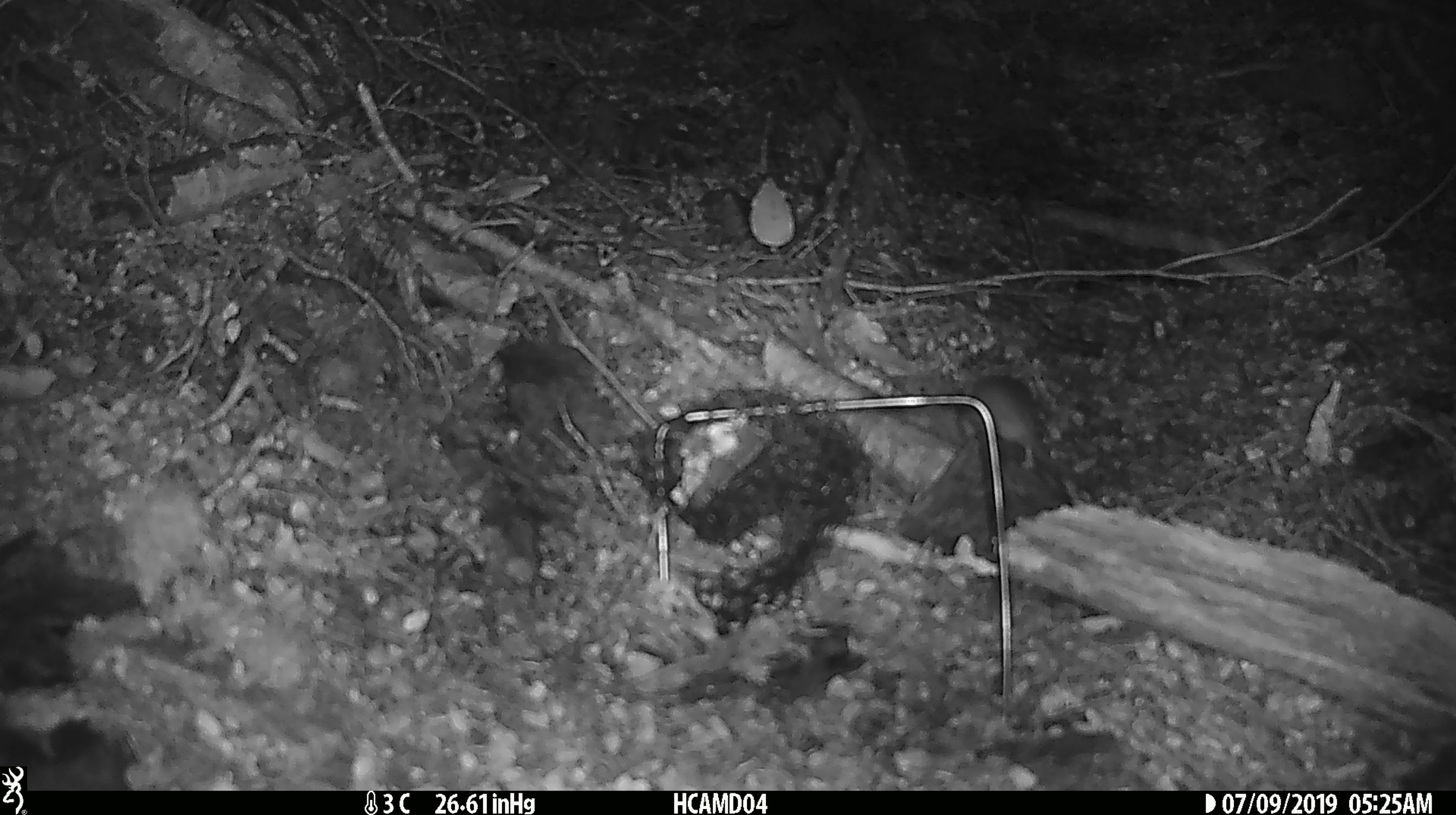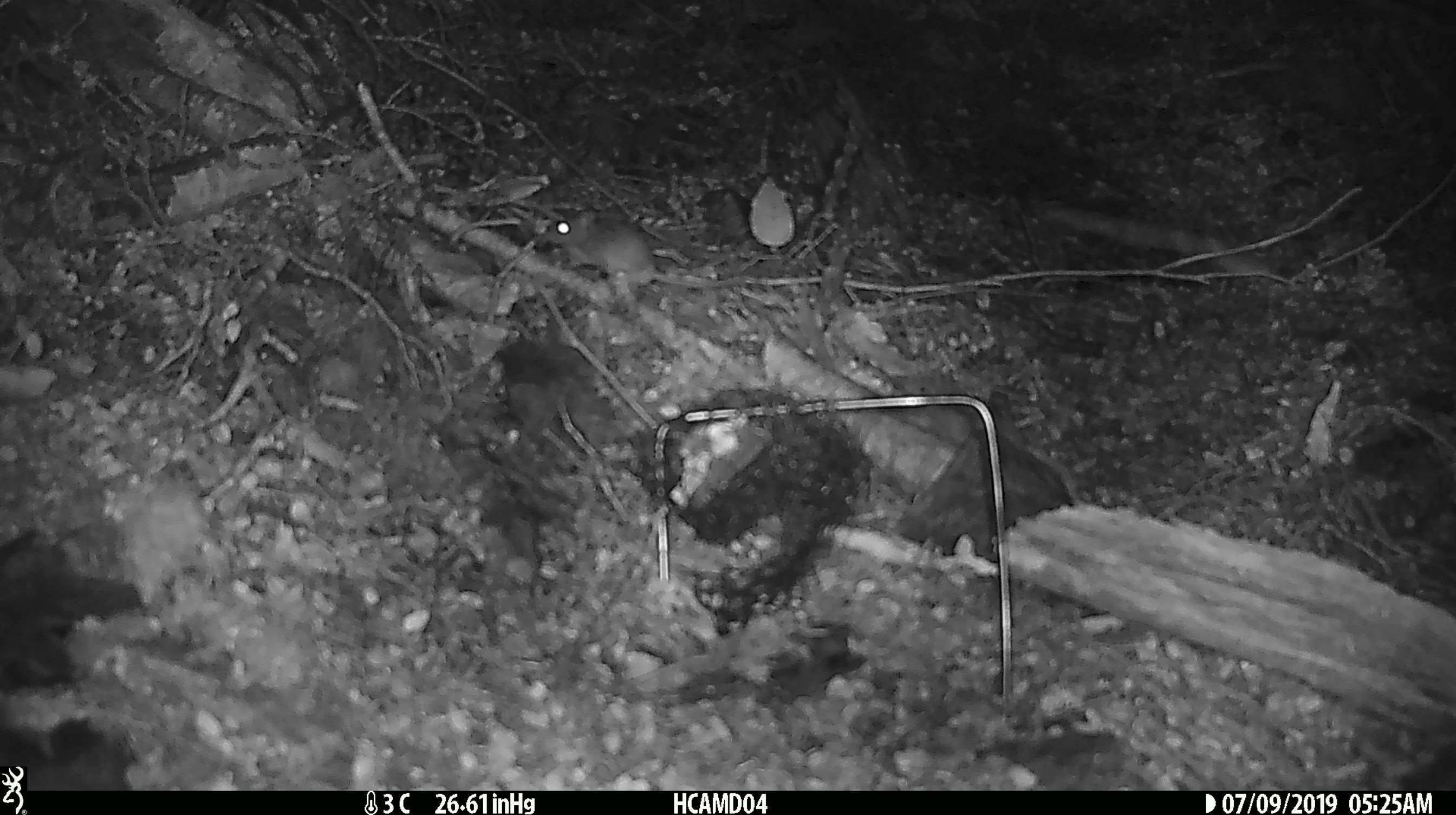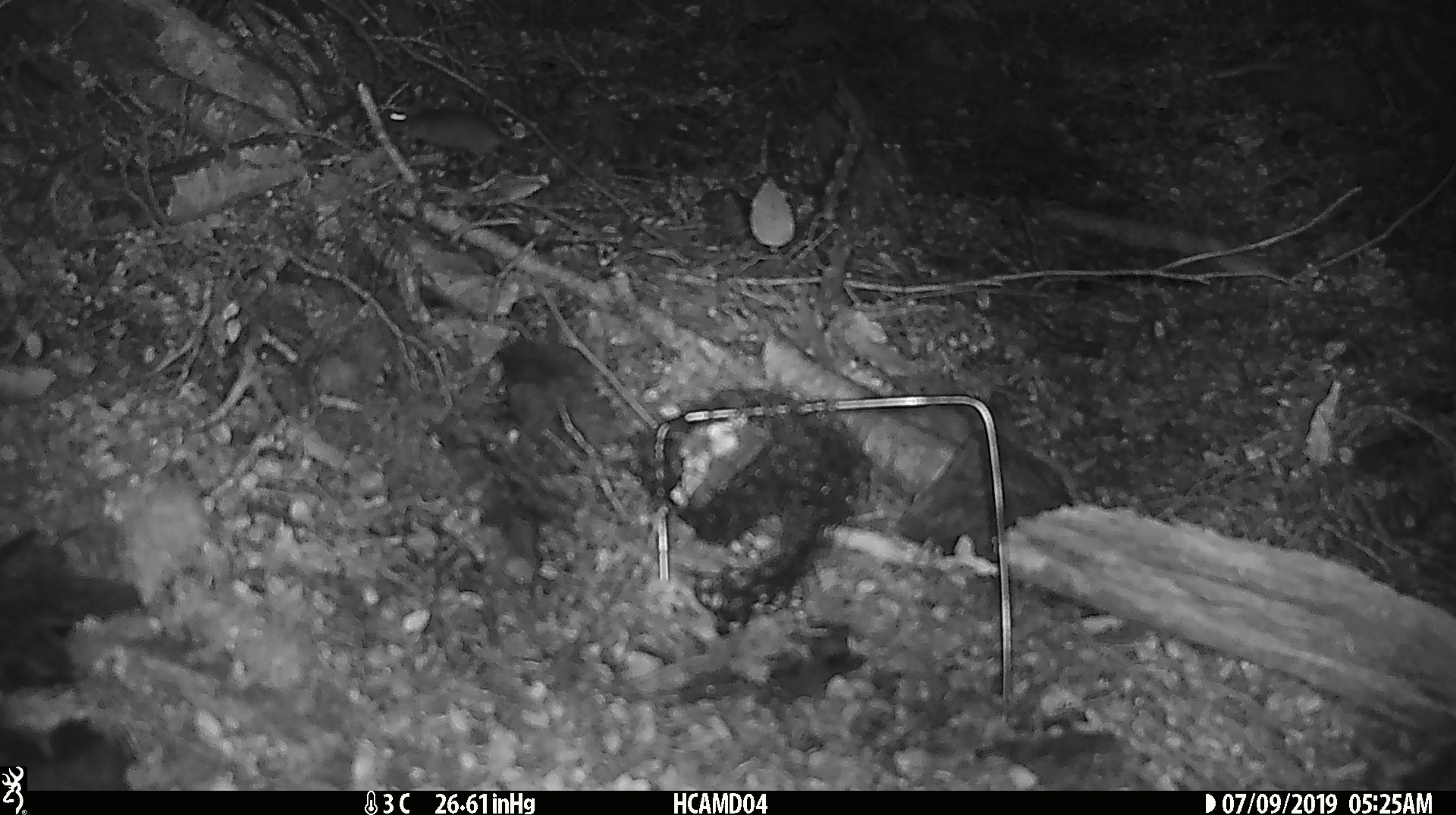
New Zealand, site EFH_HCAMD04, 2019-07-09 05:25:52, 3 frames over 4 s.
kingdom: Animalia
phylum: Chordata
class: Mammalia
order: Rodentia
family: Muridae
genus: Mus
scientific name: Mus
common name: mouse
Mouse (Mus).